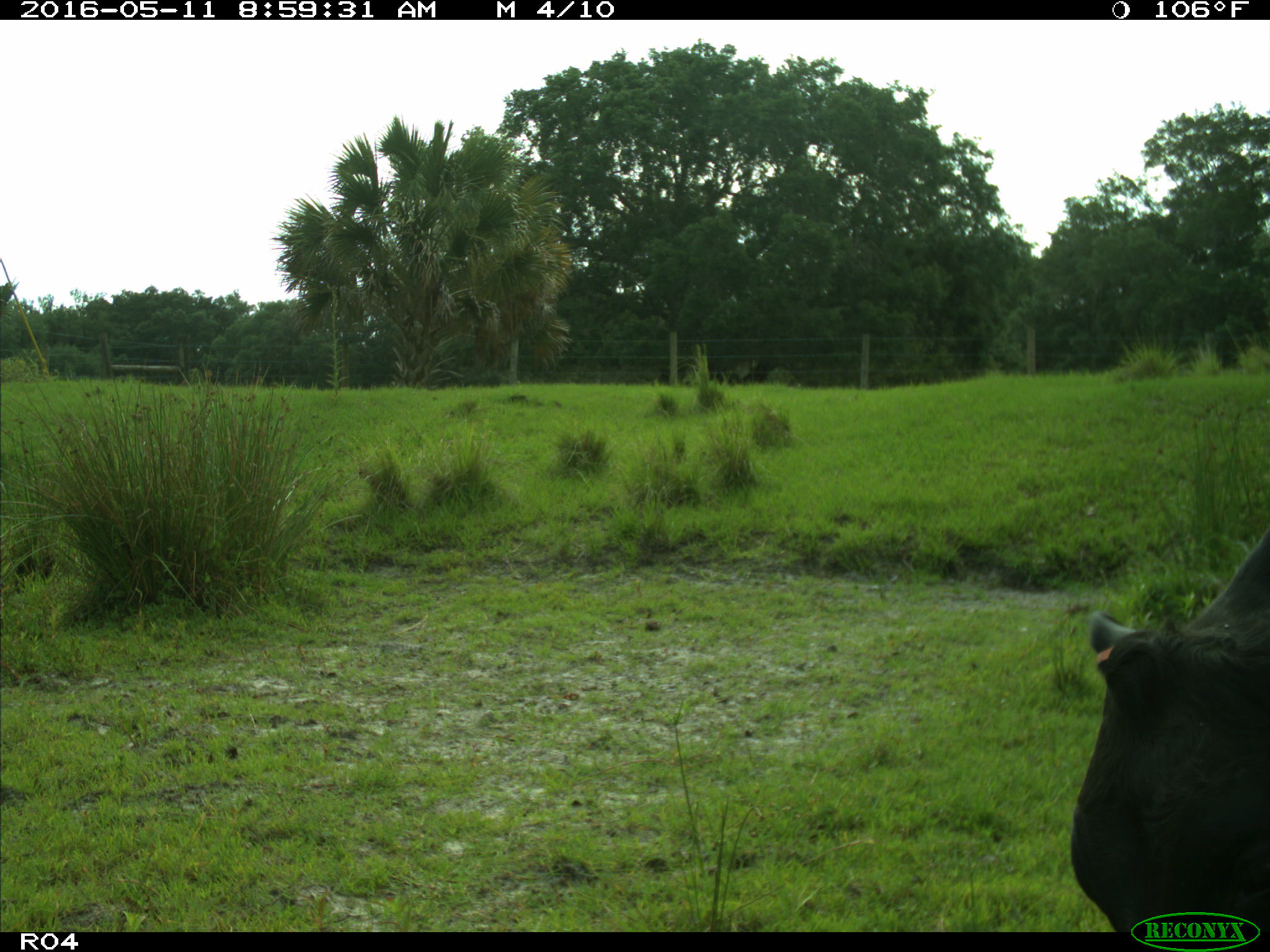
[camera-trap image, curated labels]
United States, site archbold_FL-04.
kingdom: Animalia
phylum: Chordata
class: Mammalia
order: Artiodactyla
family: Bovidae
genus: Bos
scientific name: Bos taurus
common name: domestic cow